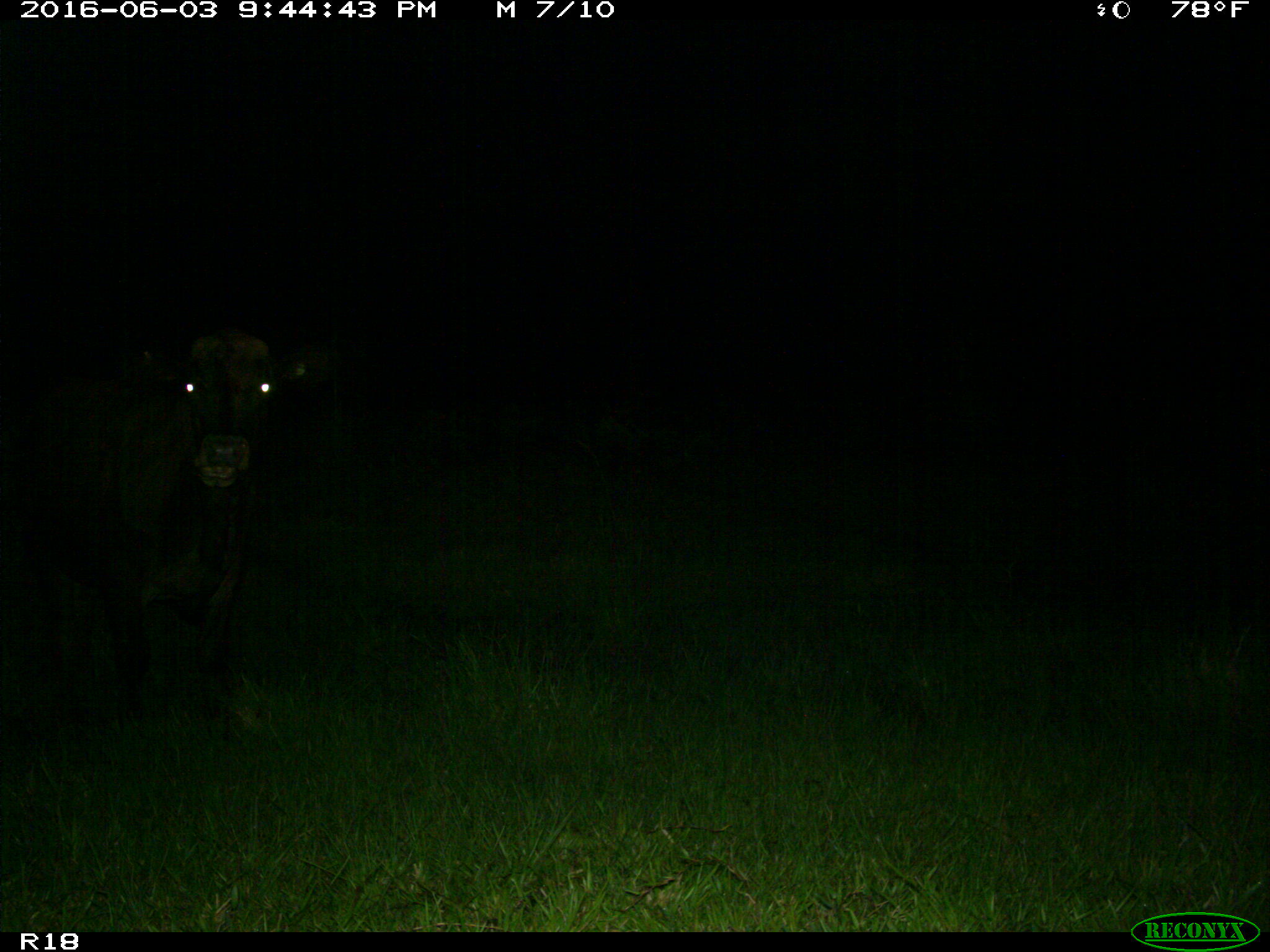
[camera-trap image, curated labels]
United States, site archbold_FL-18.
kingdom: Animalia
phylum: Chordata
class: Mammalia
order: Artiodactyla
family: Bovidae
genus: Bos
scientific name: Bos taurus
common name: domestic cow